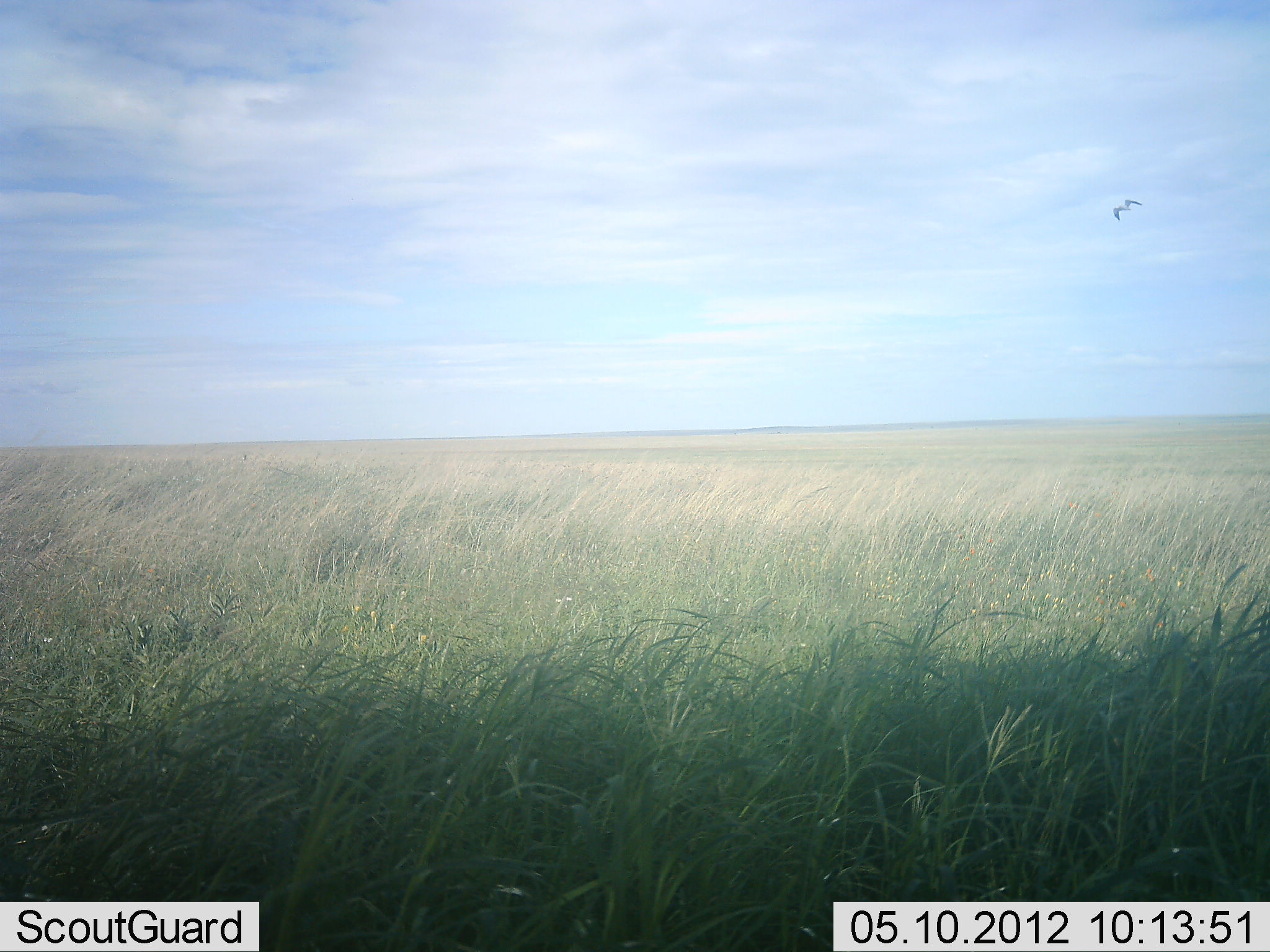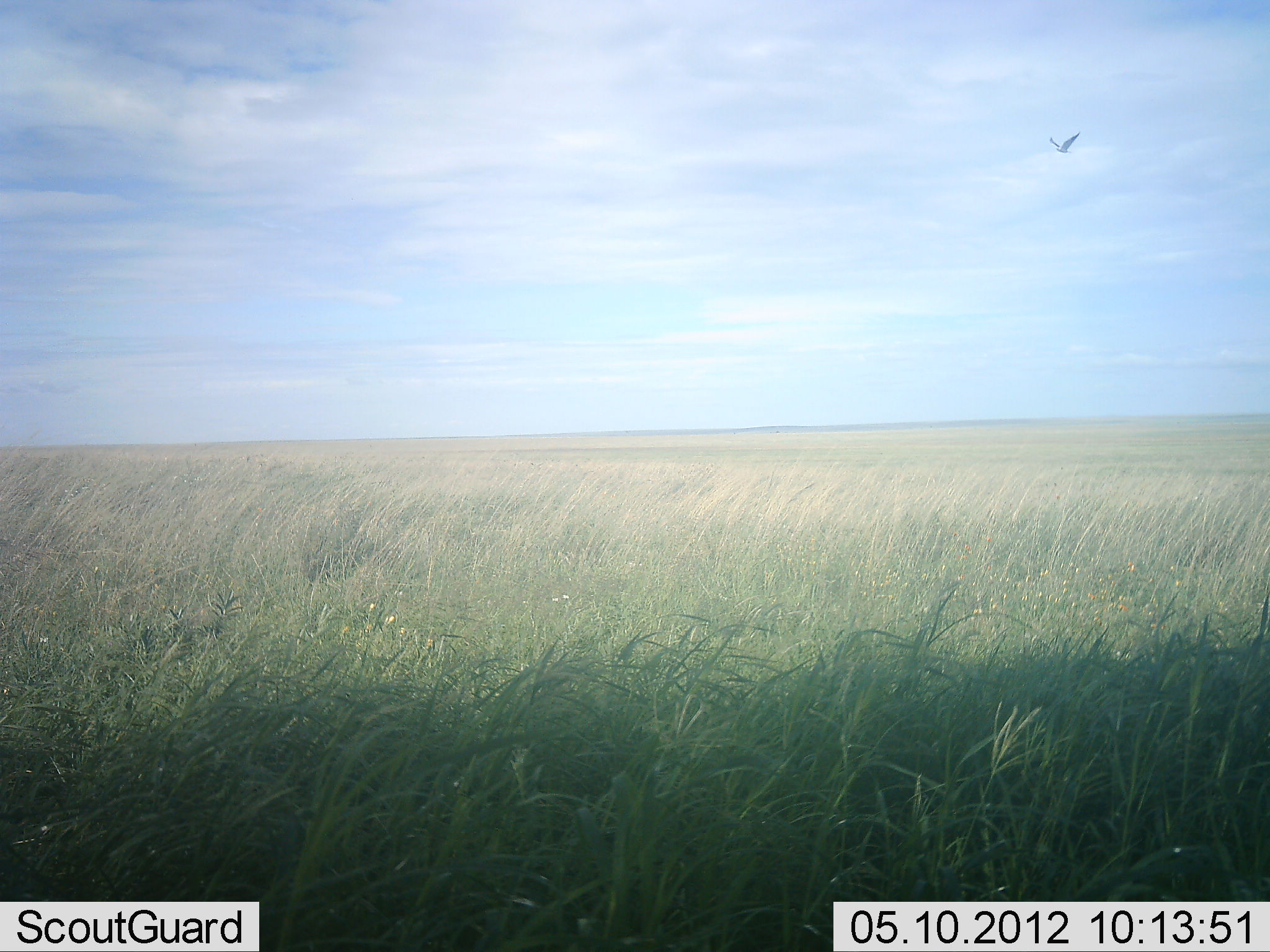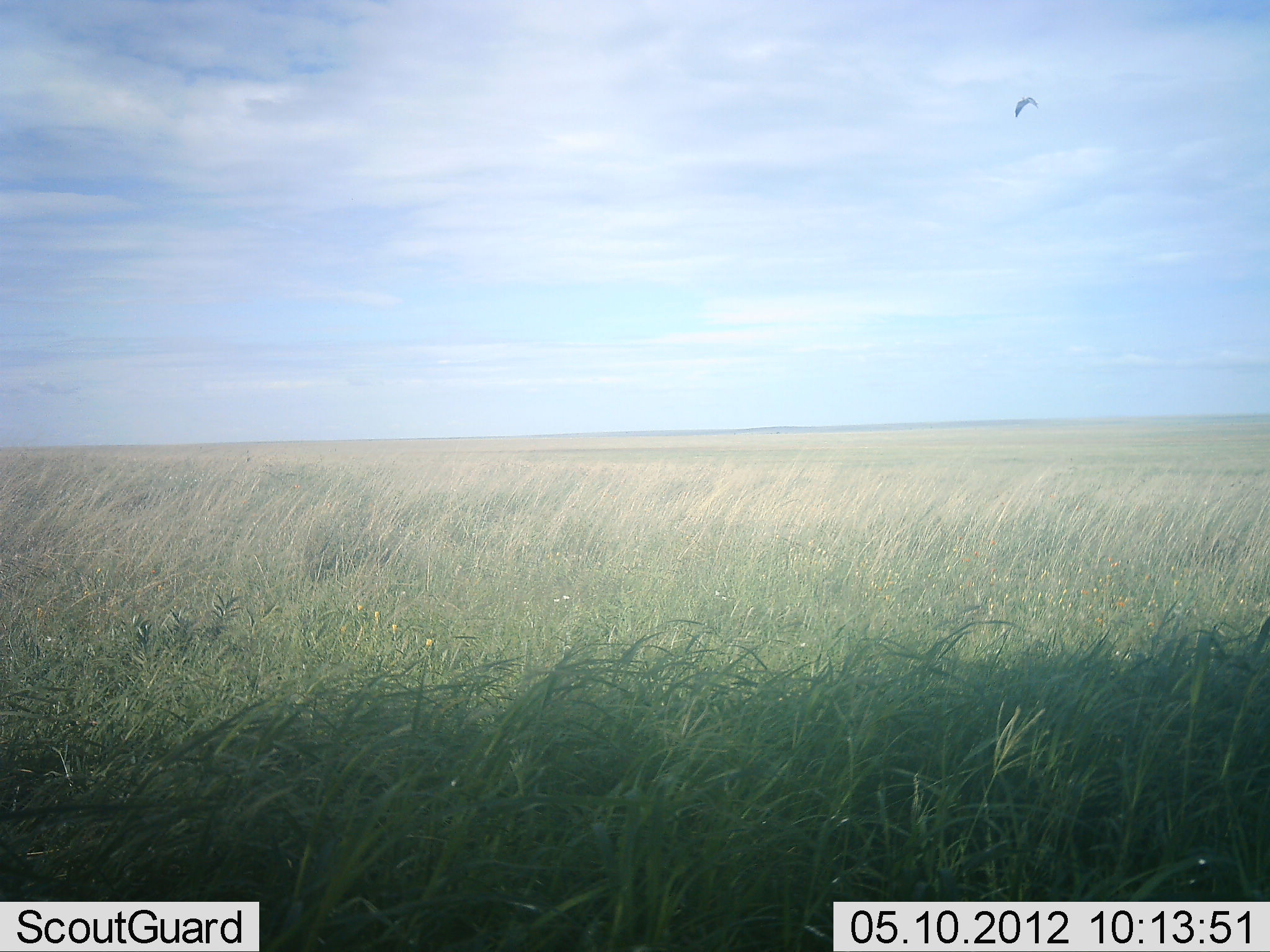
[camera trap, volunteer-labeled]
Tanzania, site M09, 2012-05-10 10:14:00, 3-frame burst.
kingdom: Animalia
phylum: Chordata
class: Aves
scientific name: Aves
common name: bird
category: otherbird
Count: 1.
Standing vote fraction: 0%.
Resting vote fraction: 0%.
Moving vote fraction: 100%.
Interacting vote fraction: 0%.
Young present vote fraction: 0%.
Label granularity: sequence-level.